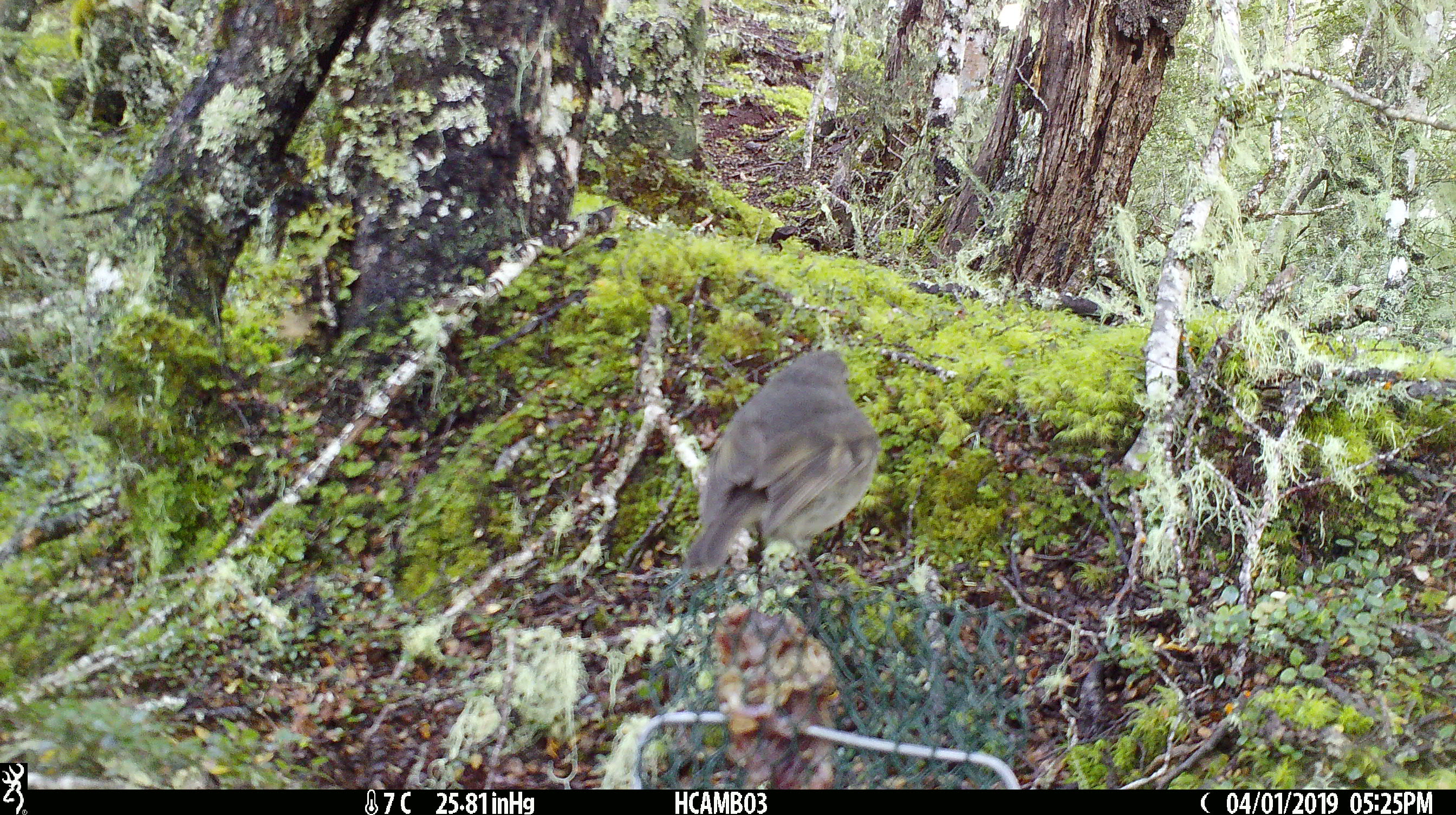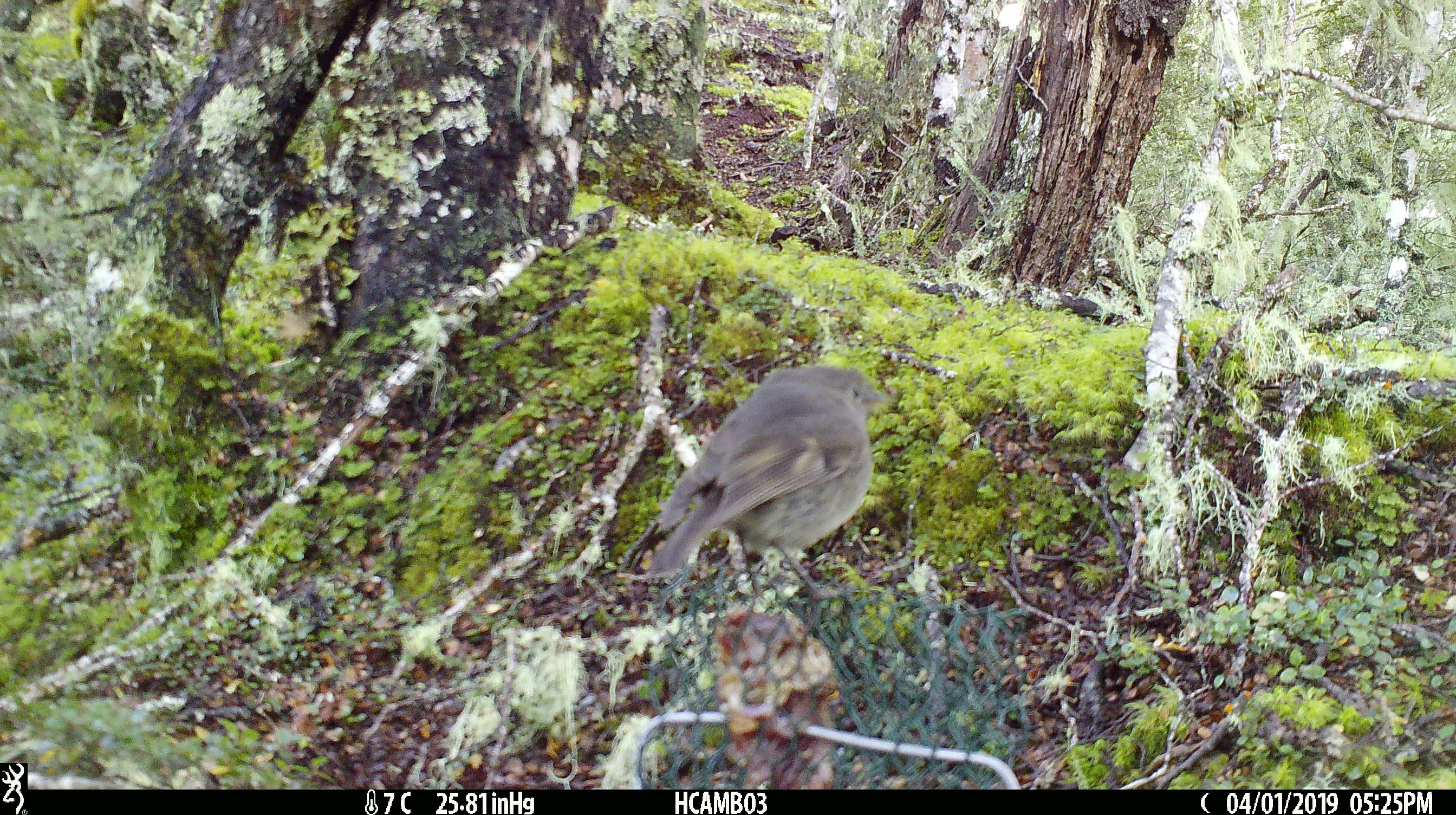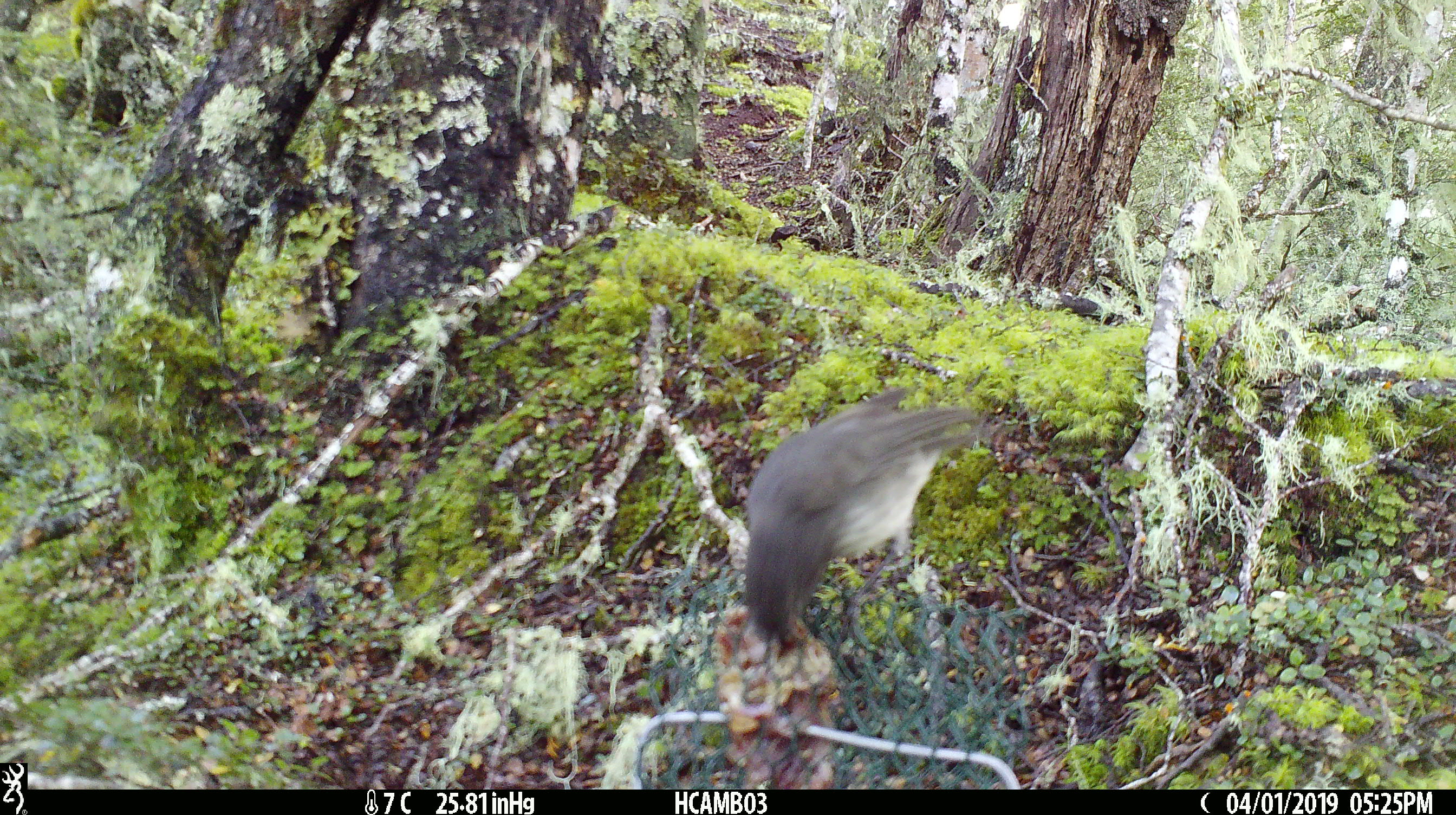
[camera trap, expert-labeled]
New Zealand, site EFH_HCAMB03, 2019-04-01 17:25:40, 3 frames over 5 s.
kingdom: Animalia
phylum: Chordata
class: Aves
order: Passeriformes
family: Petroicidae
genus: Petroica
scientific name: Petroica australis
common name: new zealand robin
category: robin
Robin (new zealand robin) (Petroica australis).